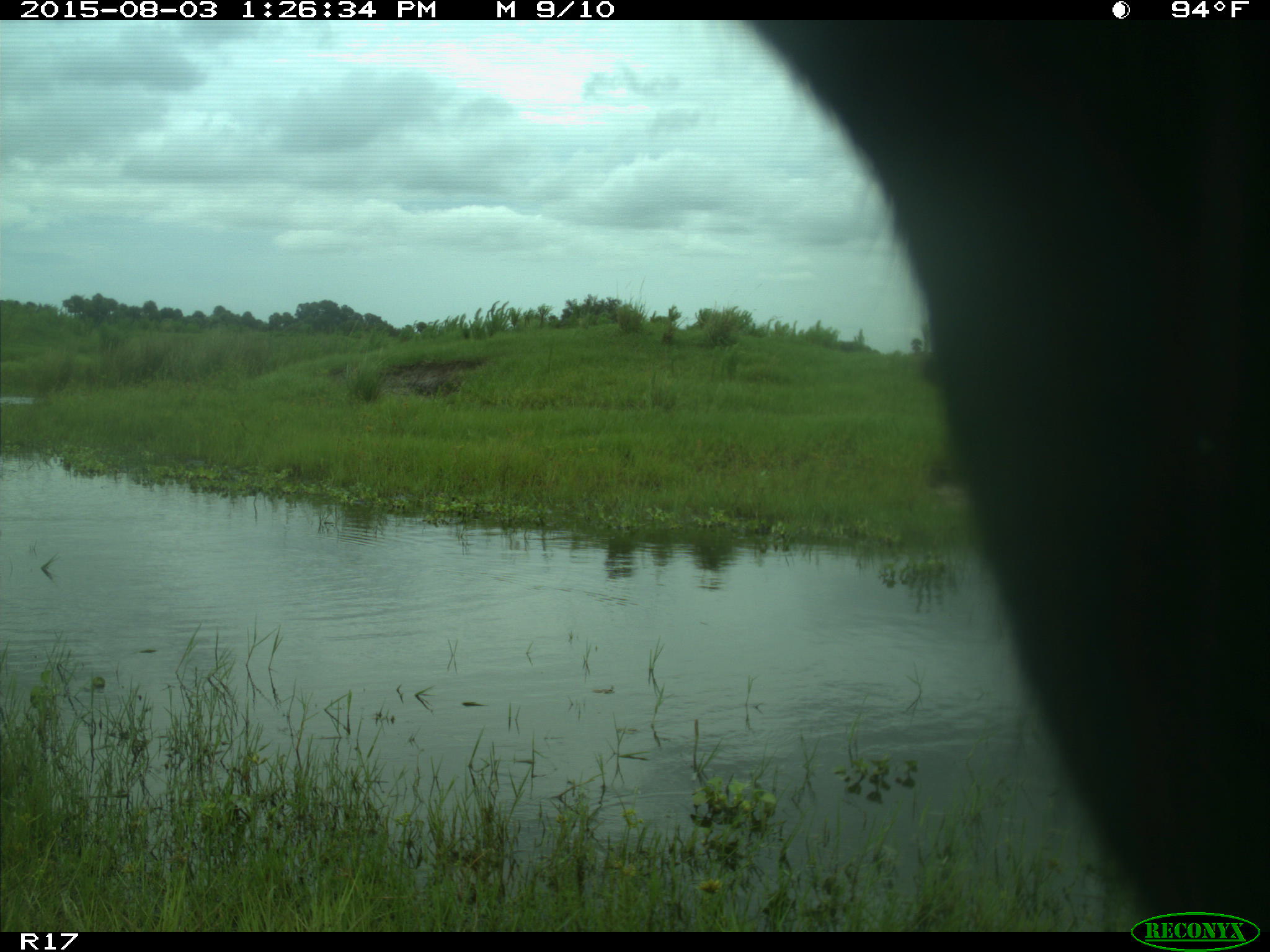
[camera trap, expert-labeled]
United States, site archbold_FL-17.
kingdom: Animalia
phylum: Chordata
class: Mammalia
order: Artiodactyla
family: Bovidae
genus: Bos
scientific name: Bos taurus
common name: domestic cow